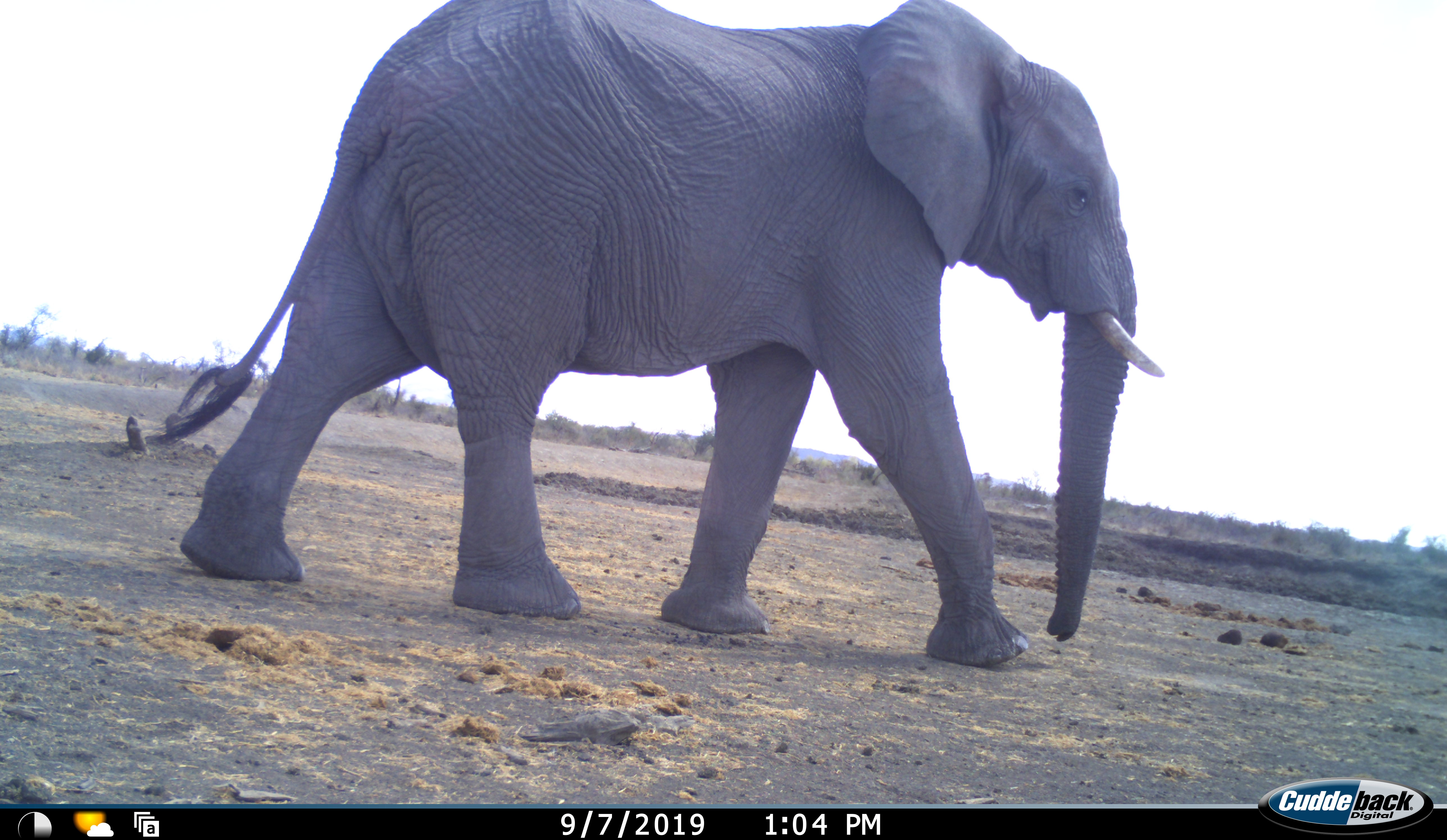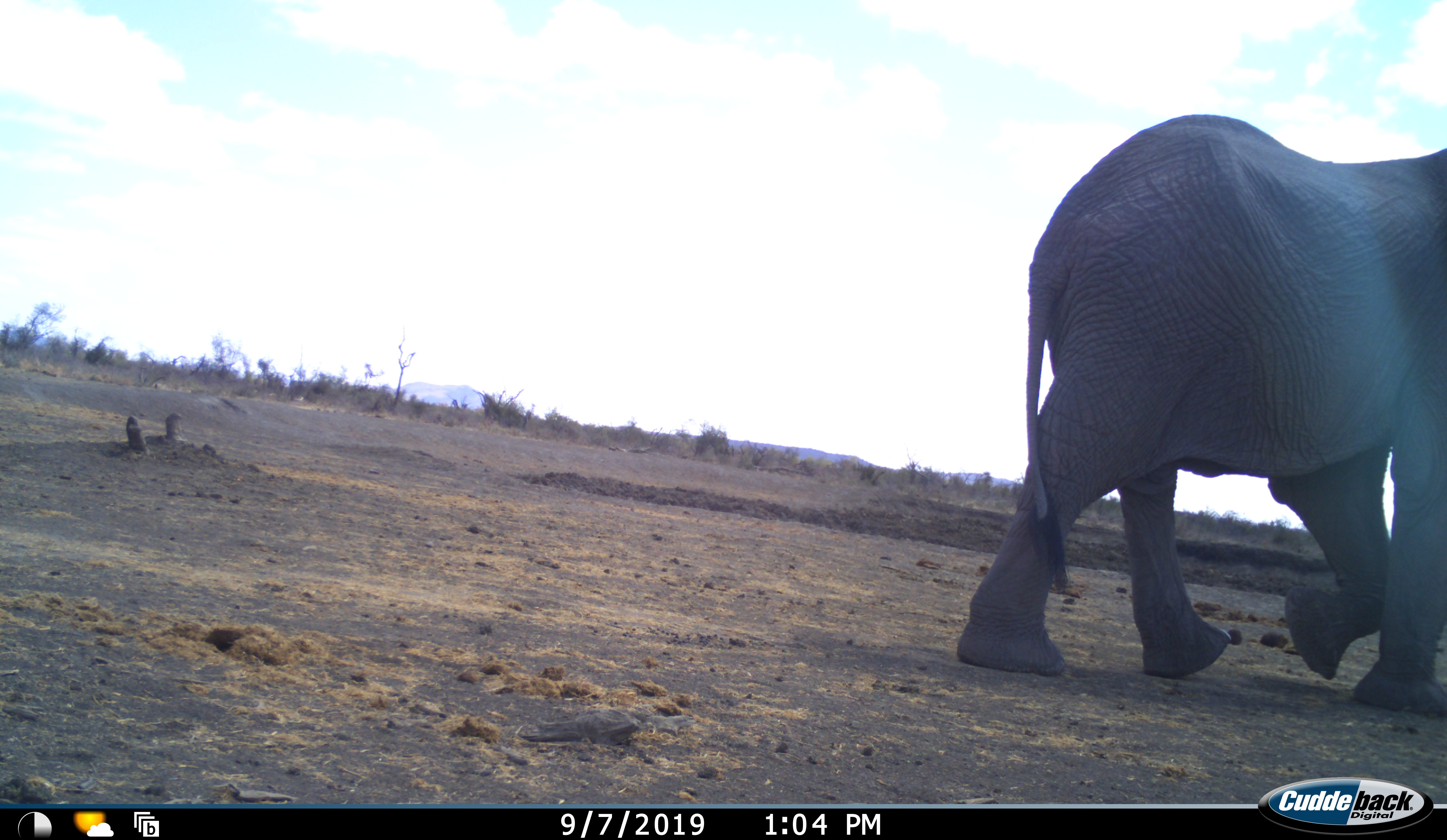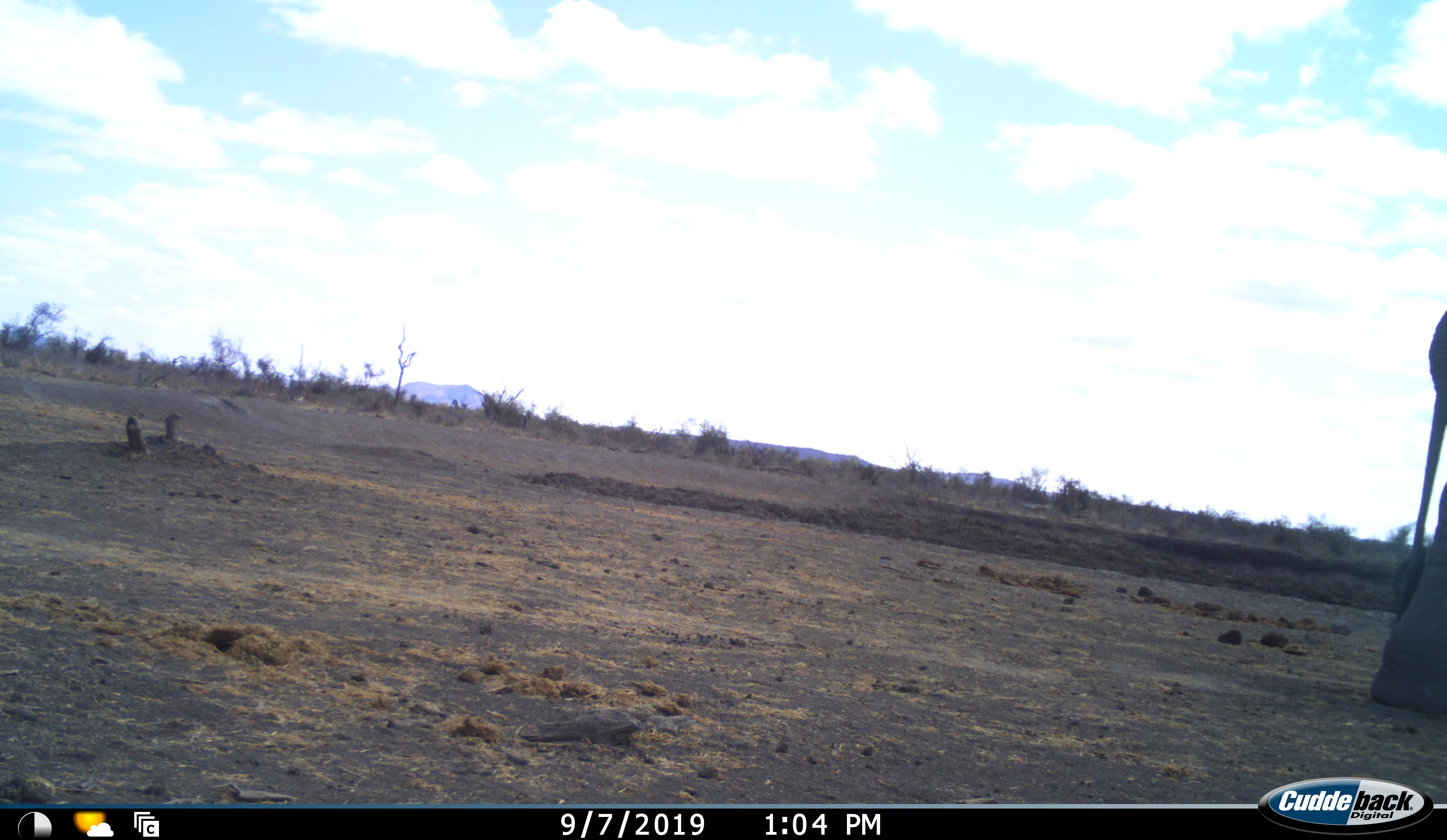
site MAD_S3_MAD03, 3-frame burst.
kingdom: Animalia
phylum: Chordata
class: Mammalia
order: Proboscidea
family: Elephantidae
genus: Loxodonta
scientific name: Loxodonta africana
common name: african bush elephant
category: elephant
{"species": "elephant (african bush elephant) (Loxodonta africana)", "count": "1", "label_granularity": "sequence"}